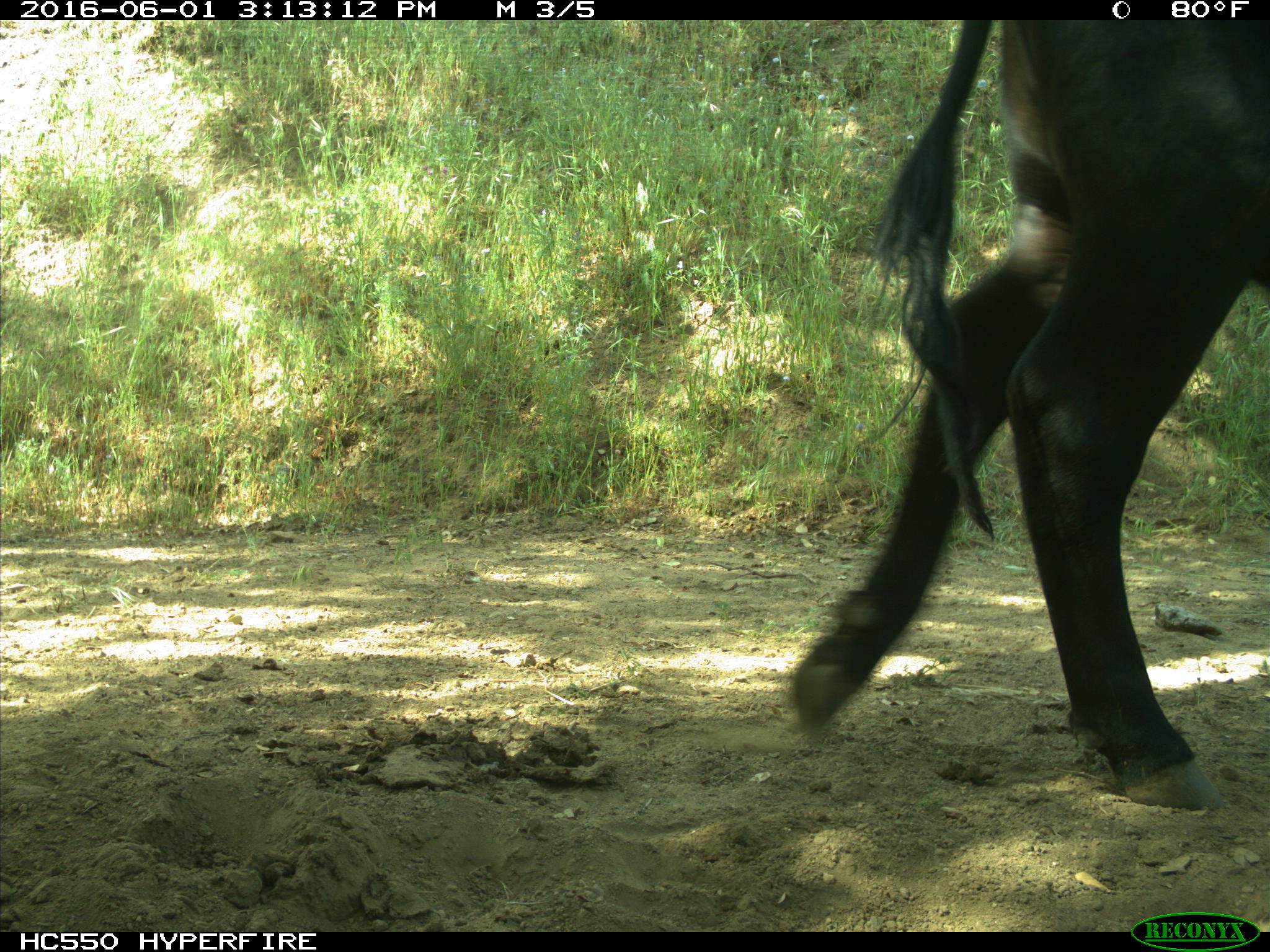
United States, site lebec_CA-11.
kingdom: Animalia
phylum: Chordata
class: Mammalia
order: Artiodactyla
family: Bovidae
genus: Bos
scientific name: Bos taurus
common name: domestic cow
Bos taurus (domestic cow).